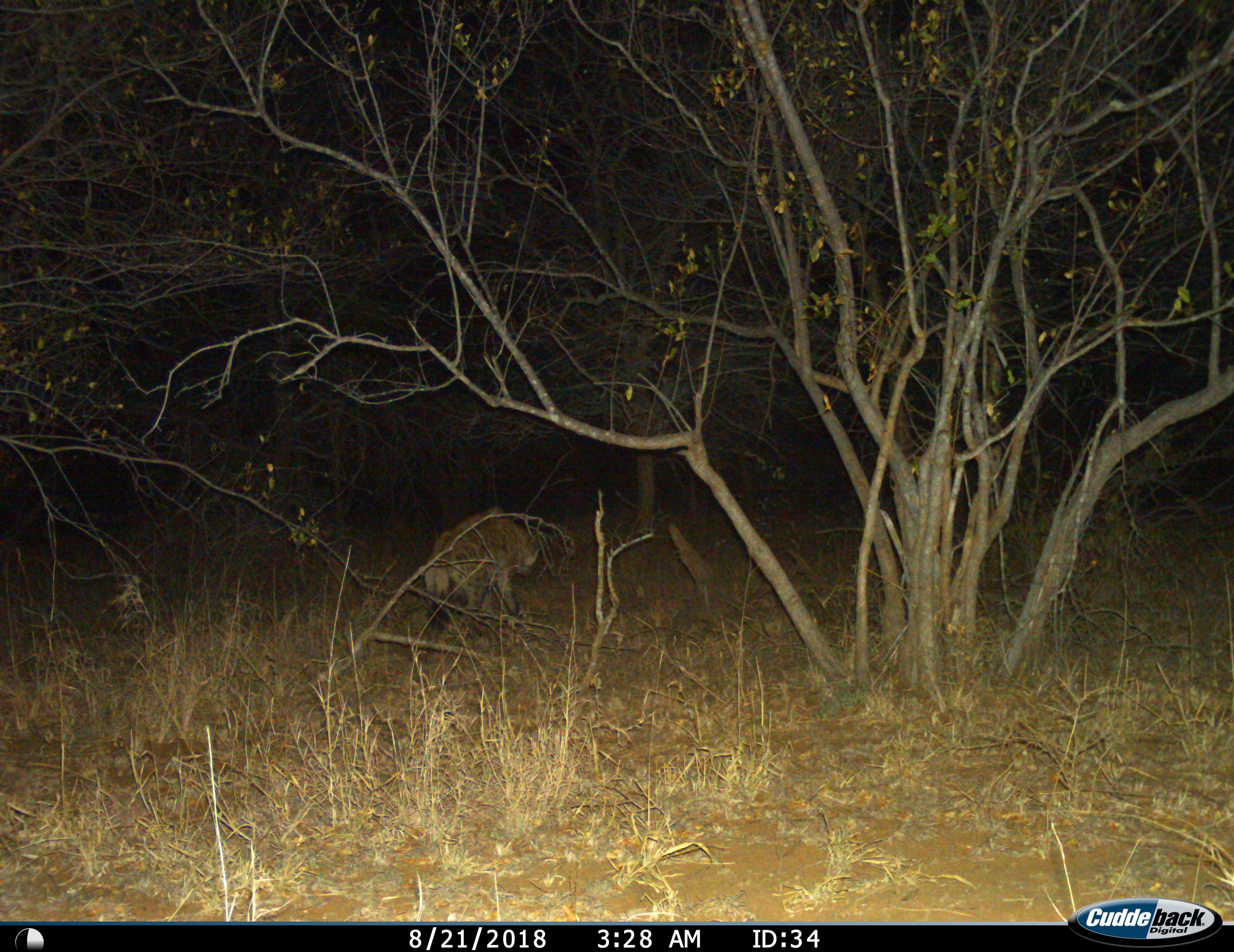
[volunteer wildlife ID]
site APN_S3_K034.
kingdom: Animalia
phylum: Chordata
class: Mammalia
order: Carnivora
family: Hyaenidae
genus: Crocuta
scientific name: Crocuta crocuta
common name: spotted hyena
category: hyenaspotted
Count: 1.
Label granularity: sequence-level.